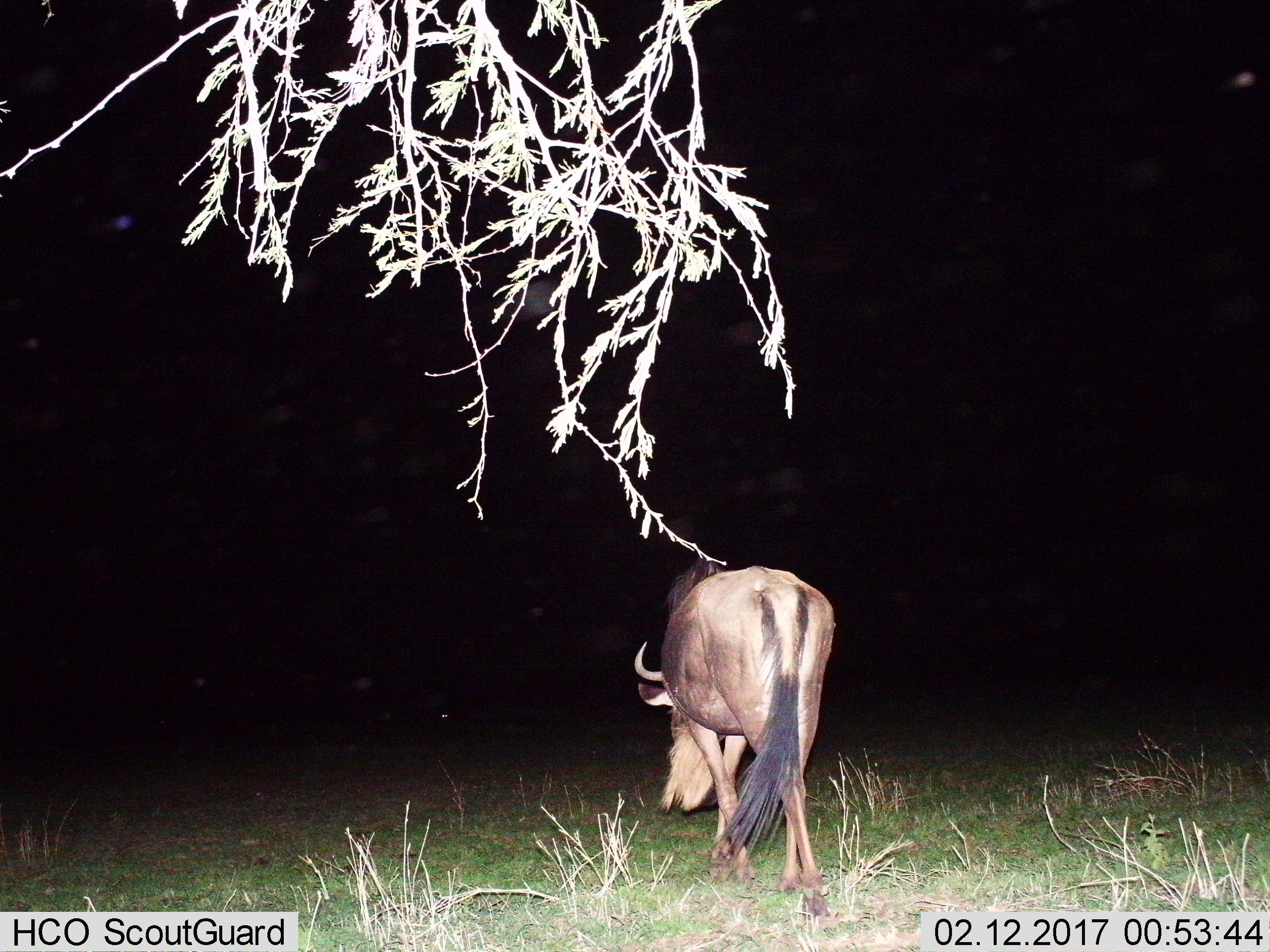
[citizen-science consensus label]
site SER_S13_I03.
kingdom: Animalia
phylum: Chordata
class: Mammalia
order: Artiodactyla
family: Bovidae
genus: Connochaetes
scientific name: Connochaetes taurinus taurinus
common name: blue wildebeest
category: wildebeestblue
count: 1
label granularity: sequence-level